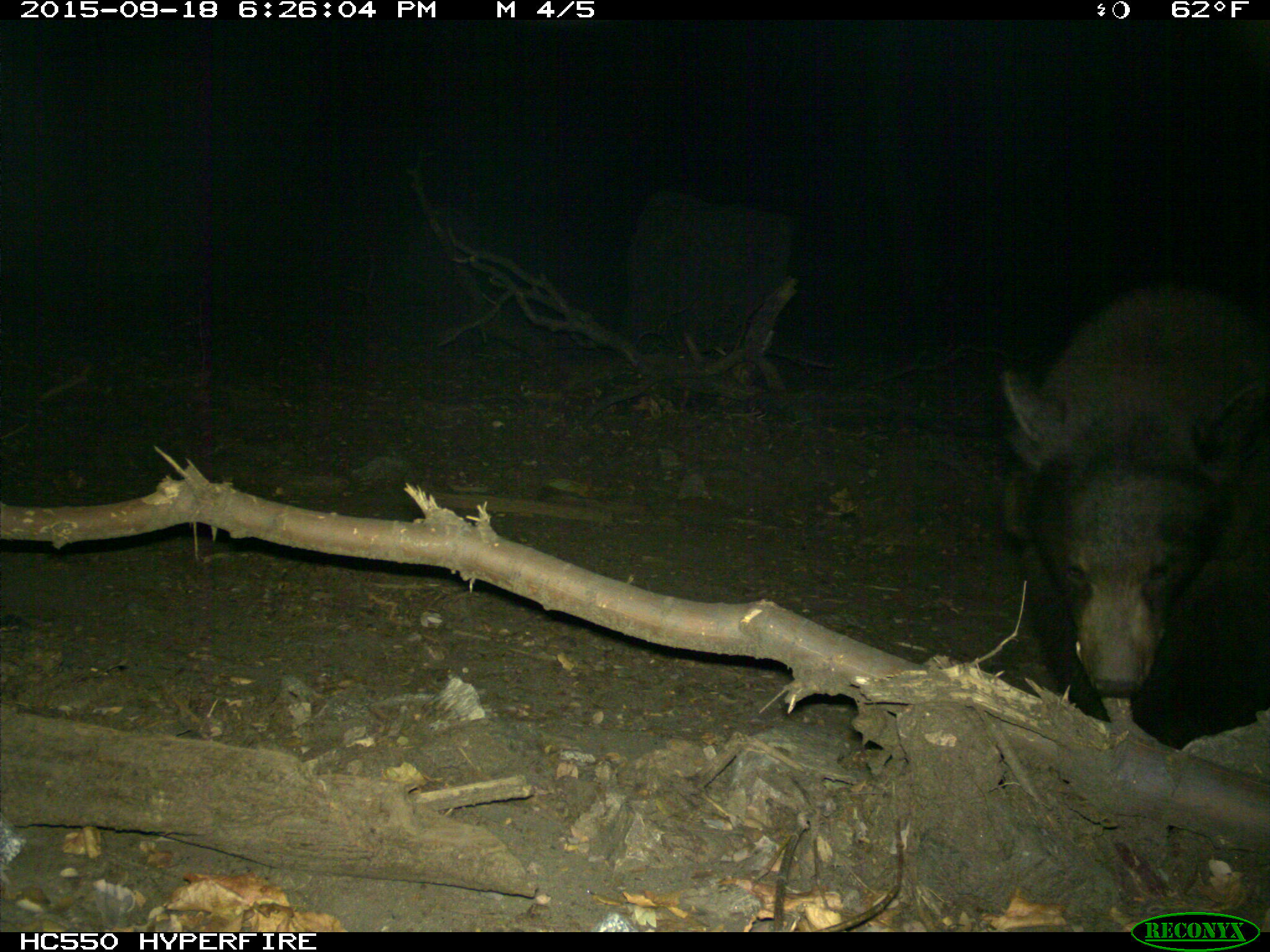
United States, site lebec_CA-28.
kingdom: Animalia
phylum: Chordata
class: Mammalia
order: Carnivora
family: Ursidae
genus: Ursus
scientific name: Ursus americanus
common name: american black bear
Ursus americanus (american black bear).